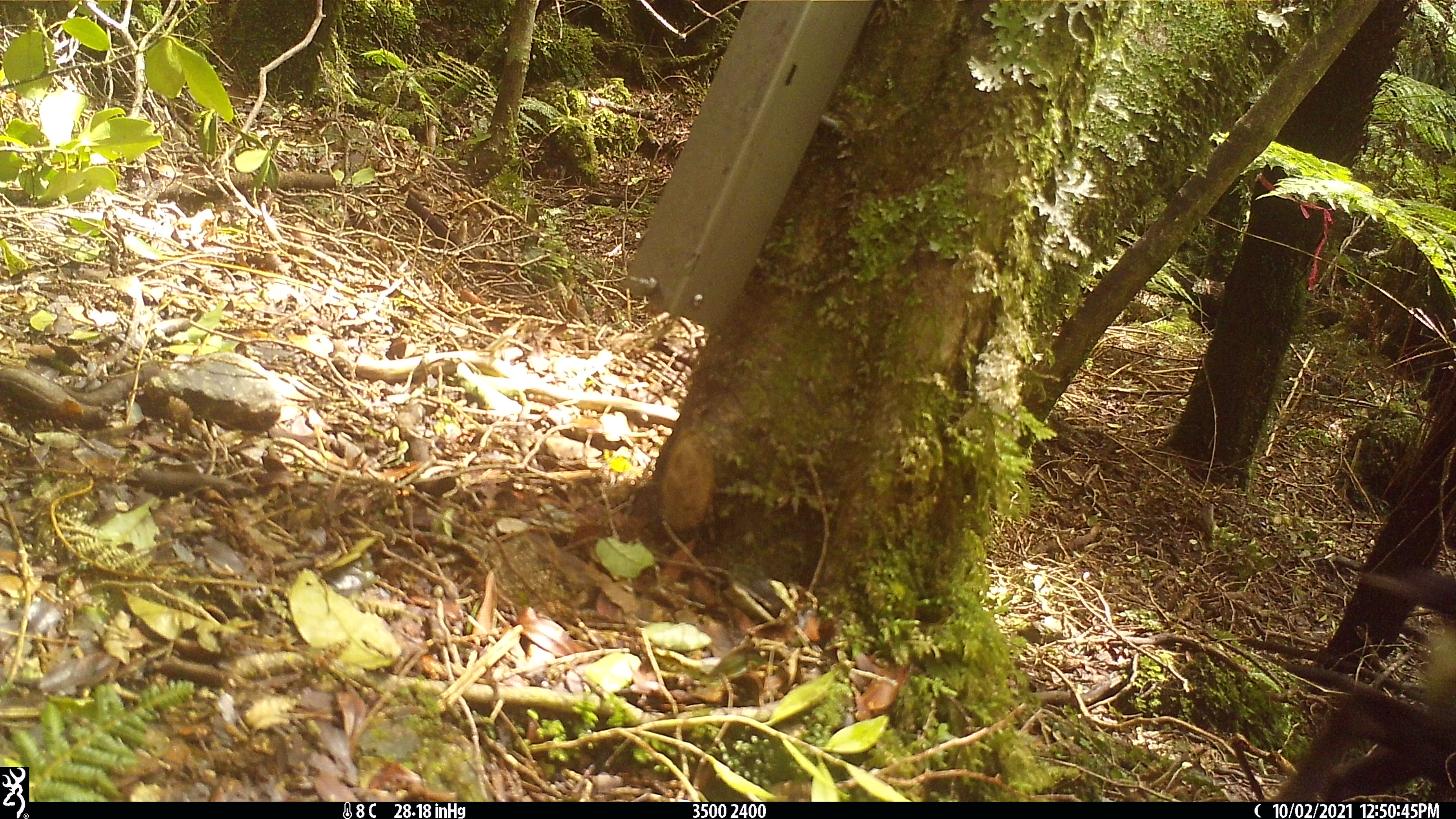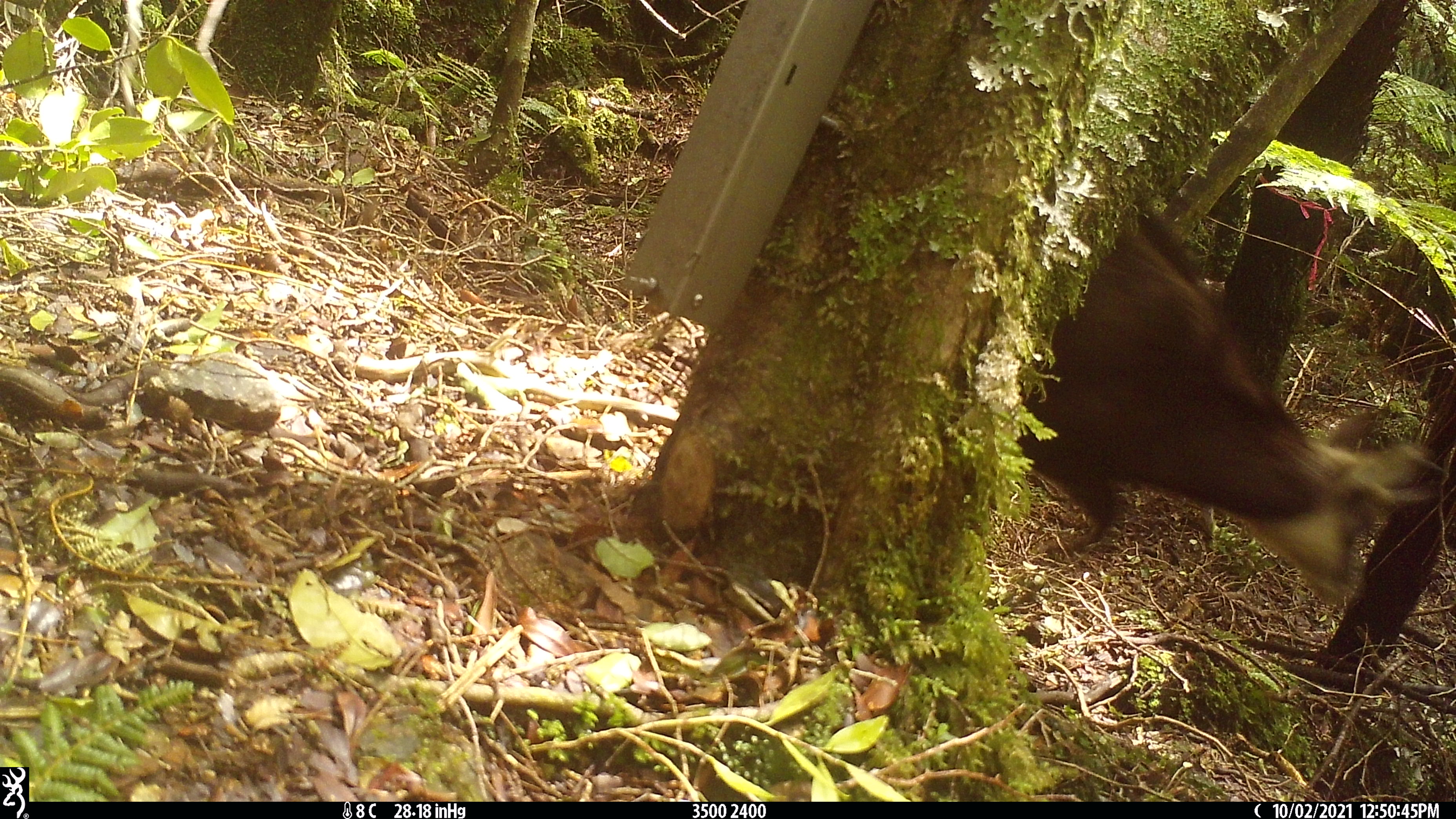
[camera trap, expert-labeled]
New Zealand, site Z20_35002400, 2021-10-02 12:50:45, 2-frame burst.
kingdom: Animalia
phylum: Chordata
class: Mammalia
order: Artiodactyla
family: Bovidae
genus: Rupicapra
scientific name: Rupicapra rupicapra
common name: alpine chamois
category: chamois